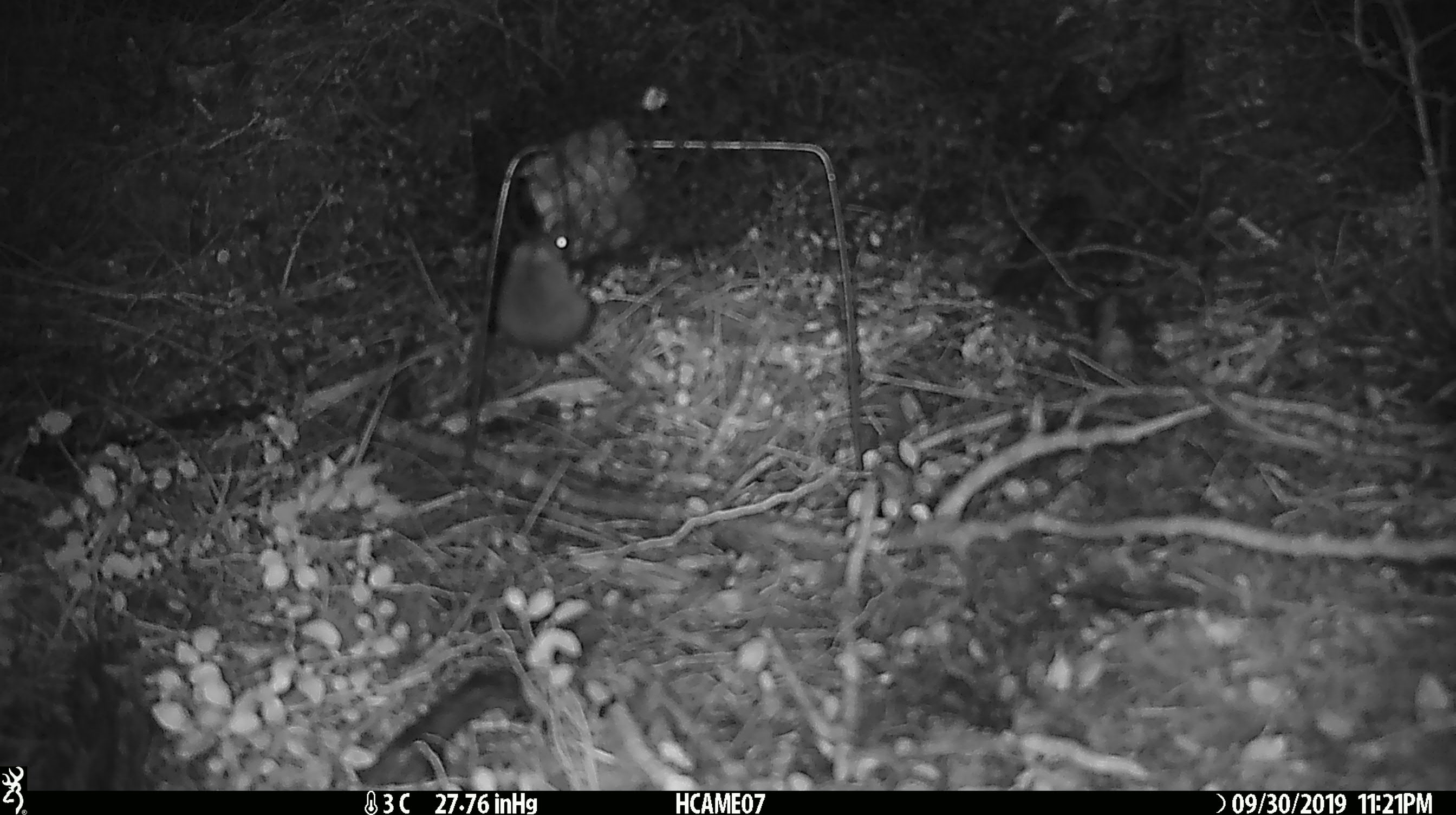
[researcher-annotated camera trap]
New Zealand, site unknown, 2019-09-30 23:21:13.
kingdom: Animalia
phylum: Chordata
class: Mammalia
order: Rodentia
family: Muridae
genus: Mus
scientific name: Mus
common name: mouse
Mouse (Mus).